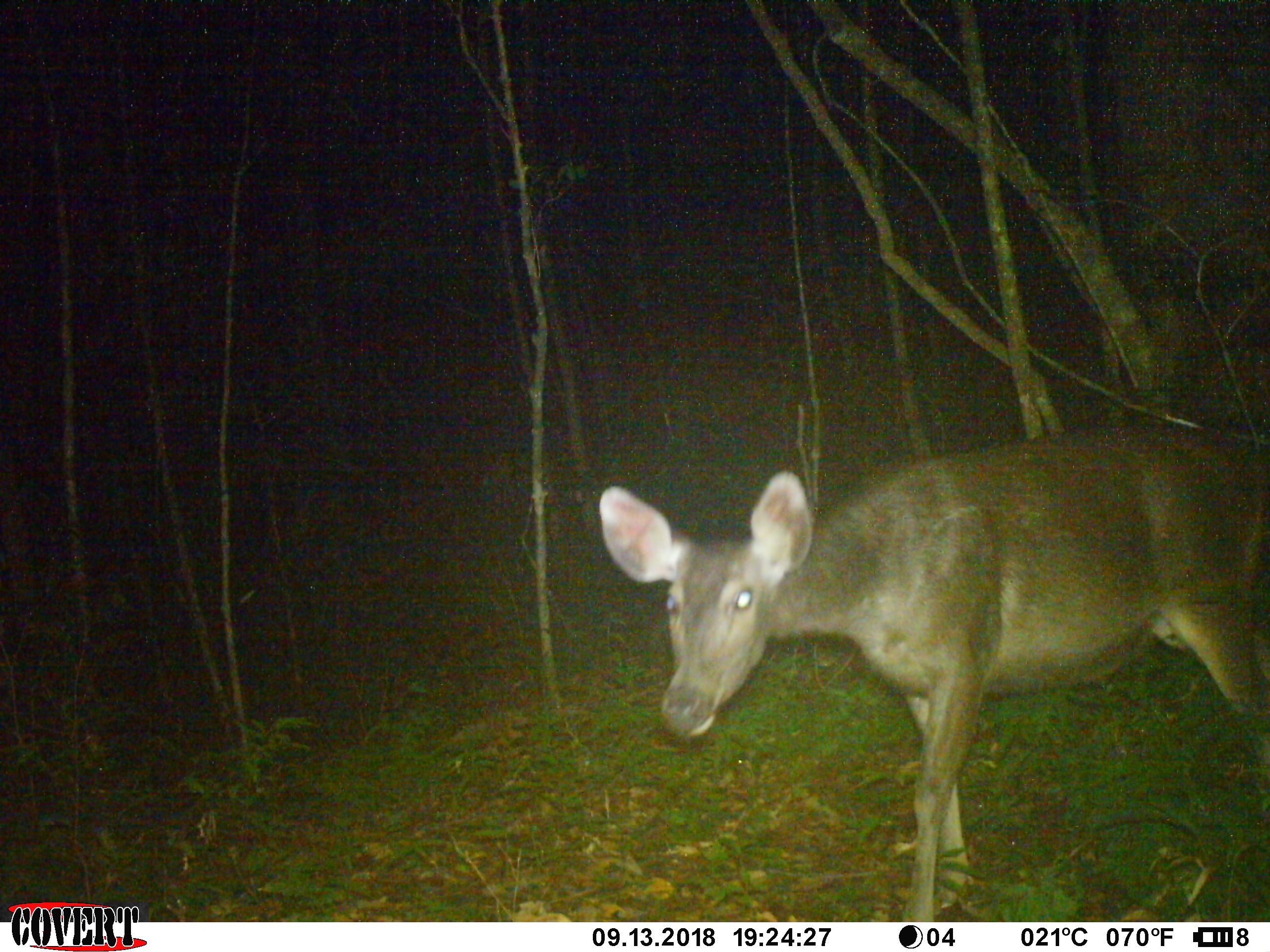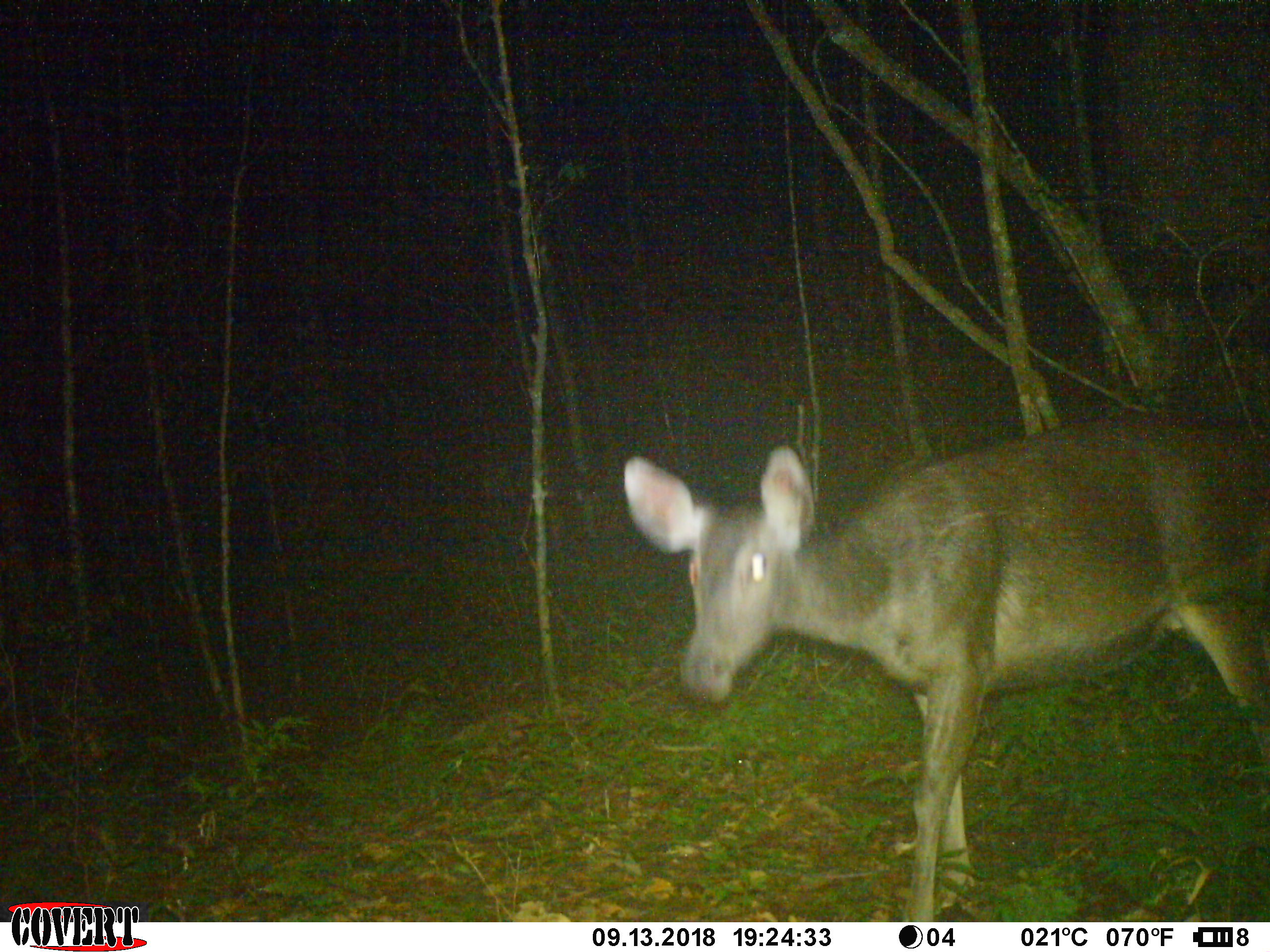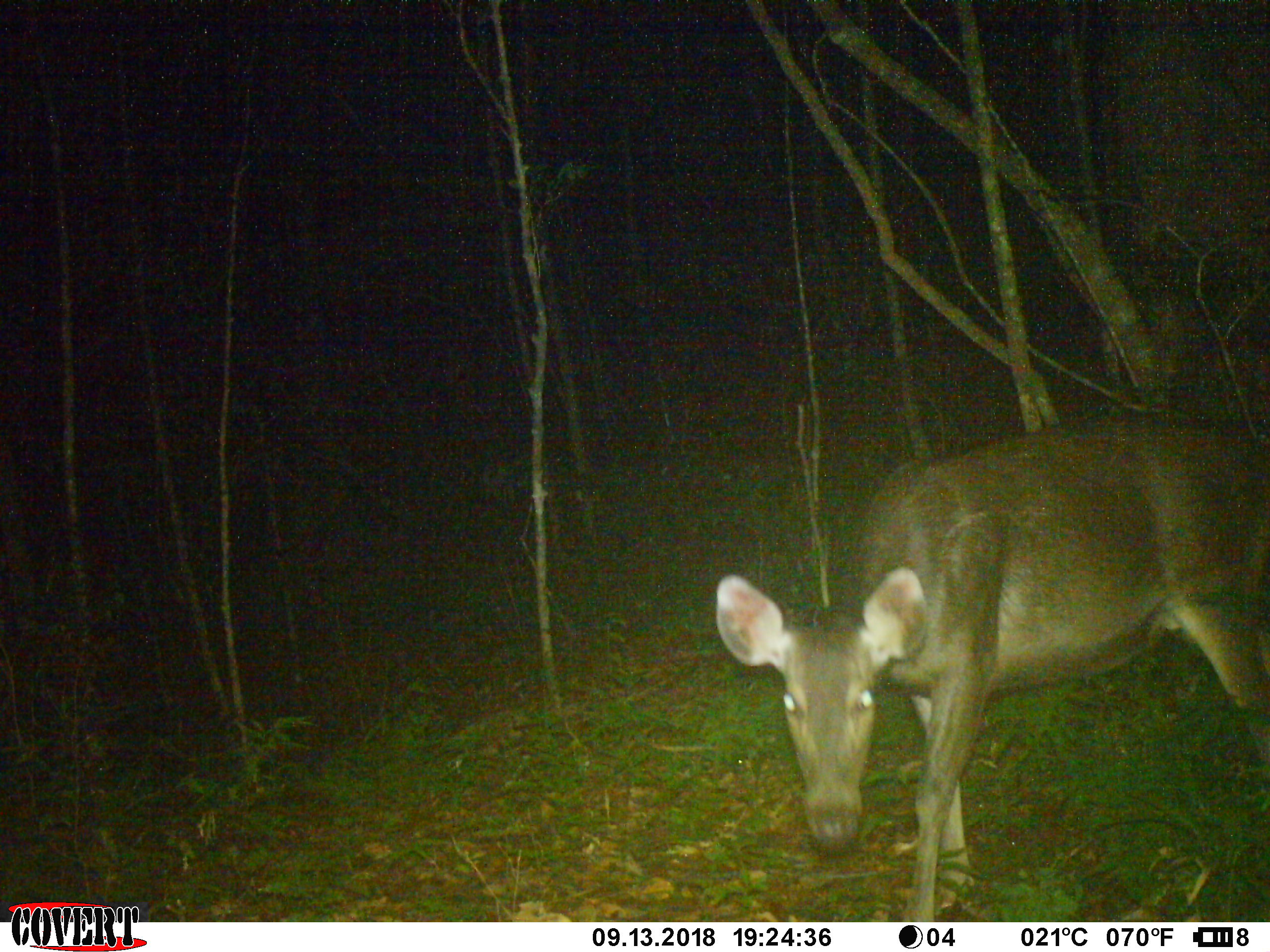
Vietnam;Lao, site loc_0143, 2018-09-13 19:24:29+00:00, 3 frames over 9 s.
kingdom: Animalia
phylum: Chordata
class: Mammalia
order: Artiodactyla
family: Cervidae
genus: Rusa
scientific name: Rusa unicolor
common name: sambar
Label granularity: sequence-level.